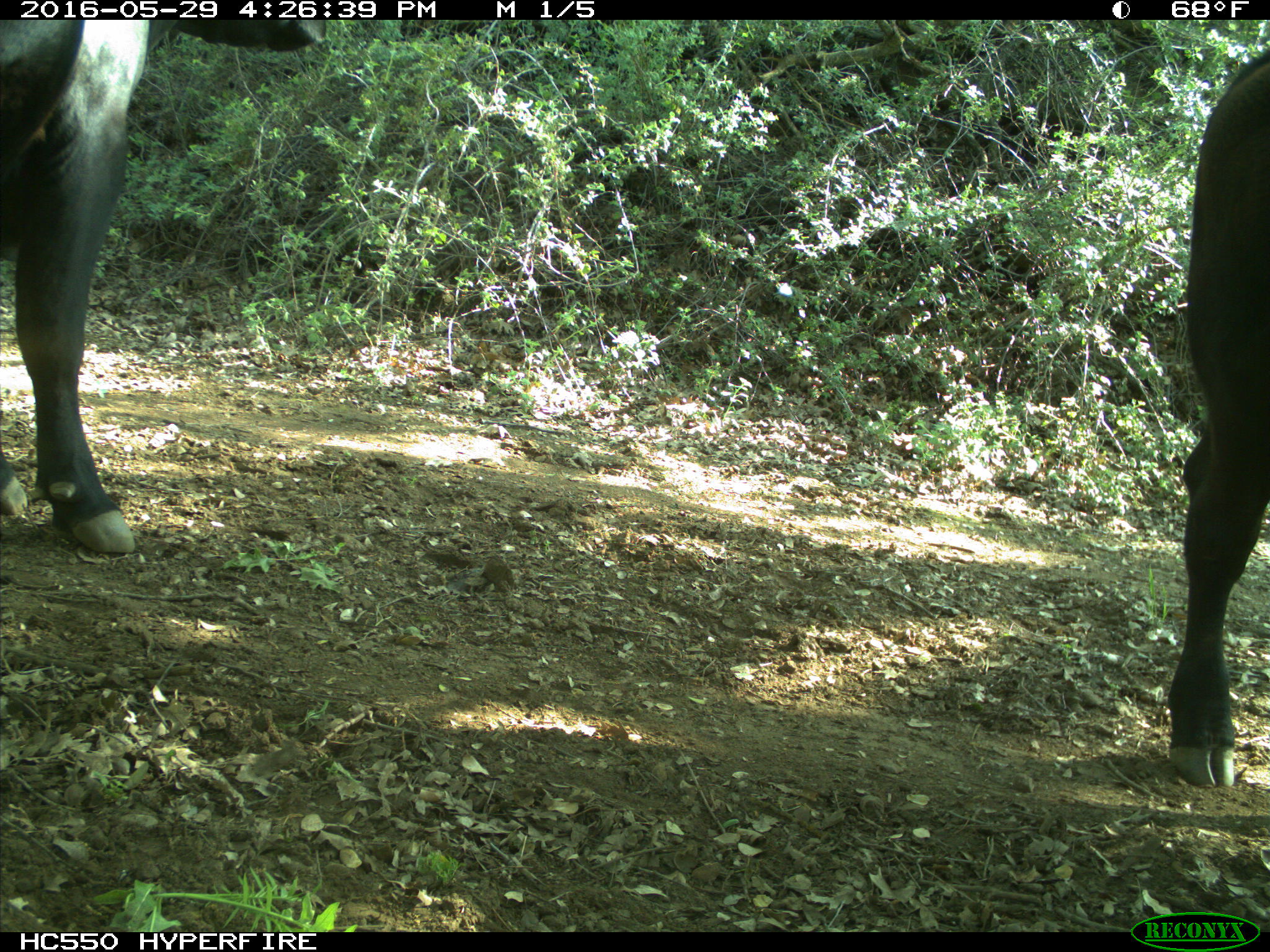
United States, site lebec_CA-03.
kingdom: Animalia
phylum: Chordata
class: Mammalia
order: Artiodactyla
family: Bovidae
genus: Bos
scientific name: Bos taurus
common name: domestic cow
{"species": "Bos taurus (domestic cow)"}